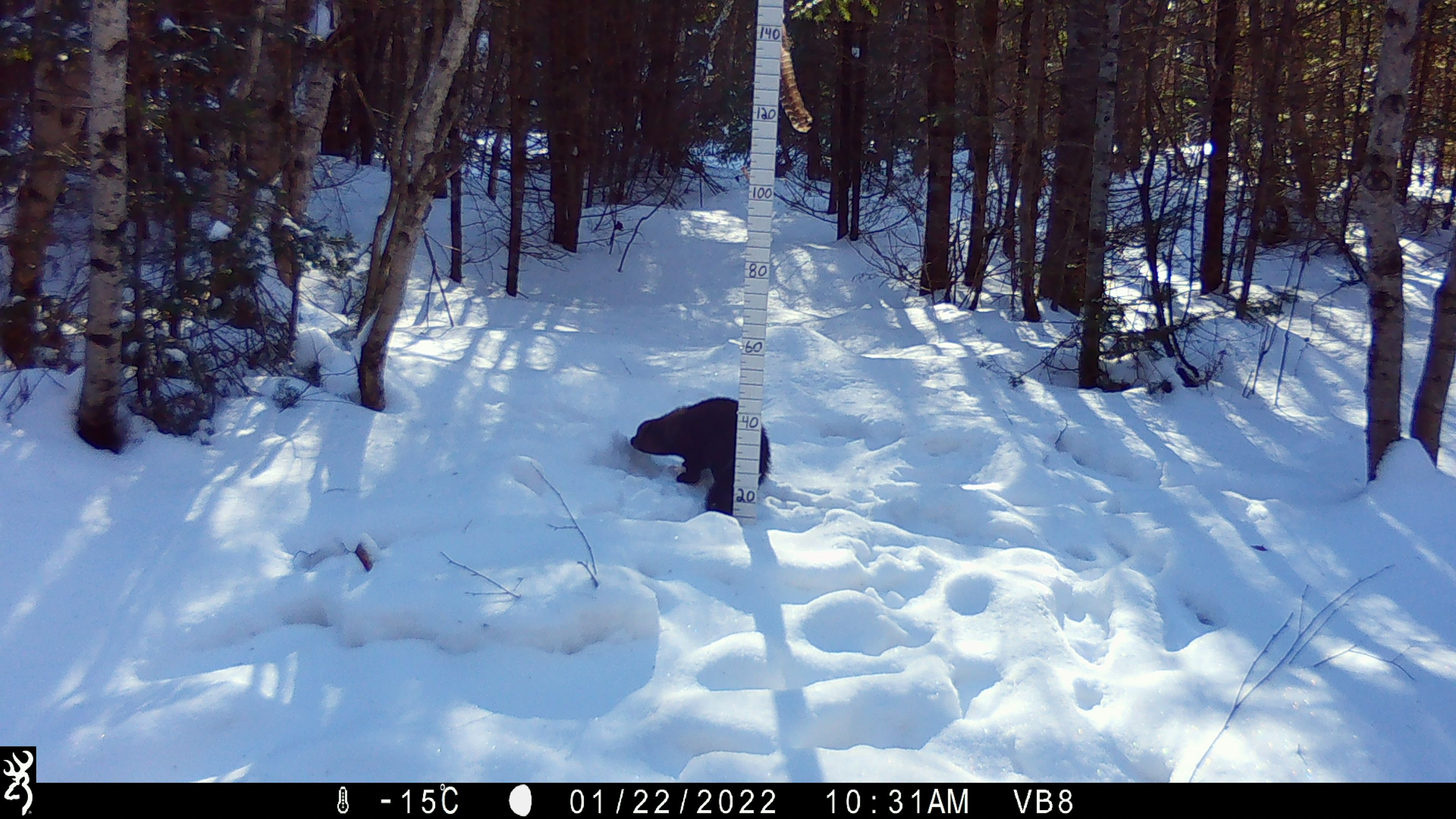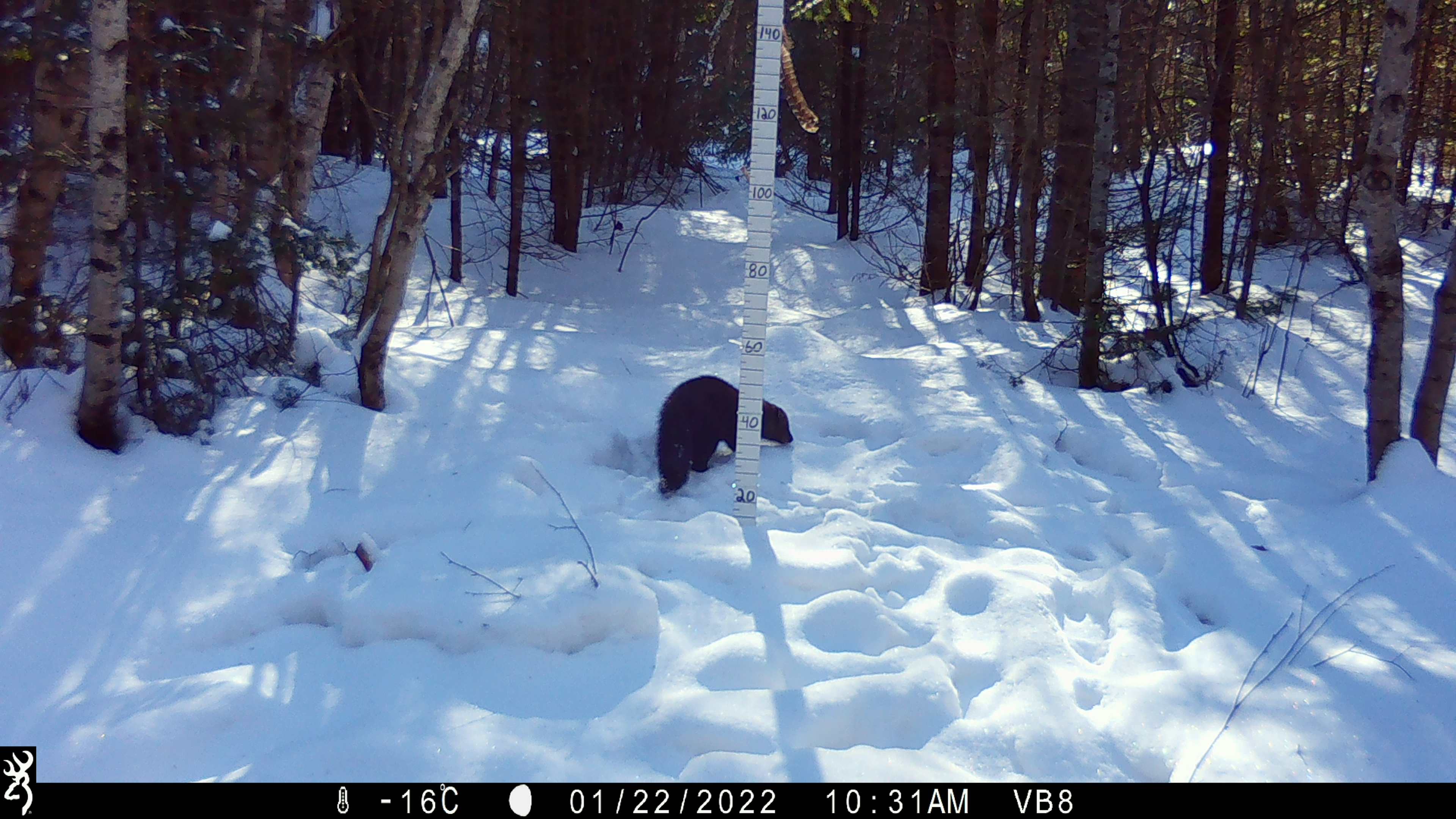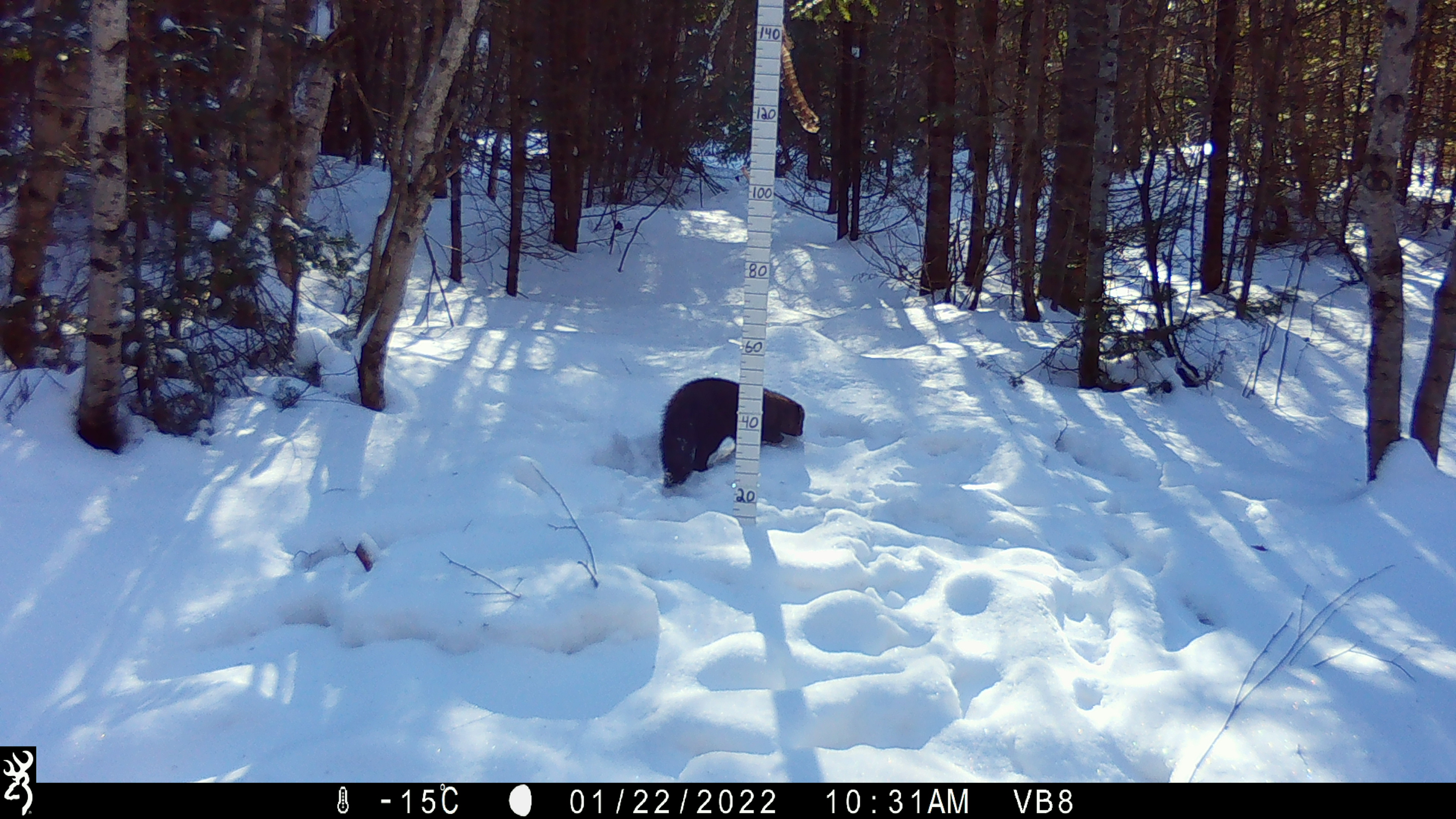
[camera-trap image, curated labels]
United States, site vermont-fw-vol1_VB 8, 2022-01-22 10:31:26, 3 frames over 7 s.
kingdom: Animalia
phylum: Chordata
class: Mammalia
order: Carnivora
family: Mustelidae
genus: Pekania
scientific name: Pekania pennanti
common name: fisher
Fisher (Pekania pennanti).